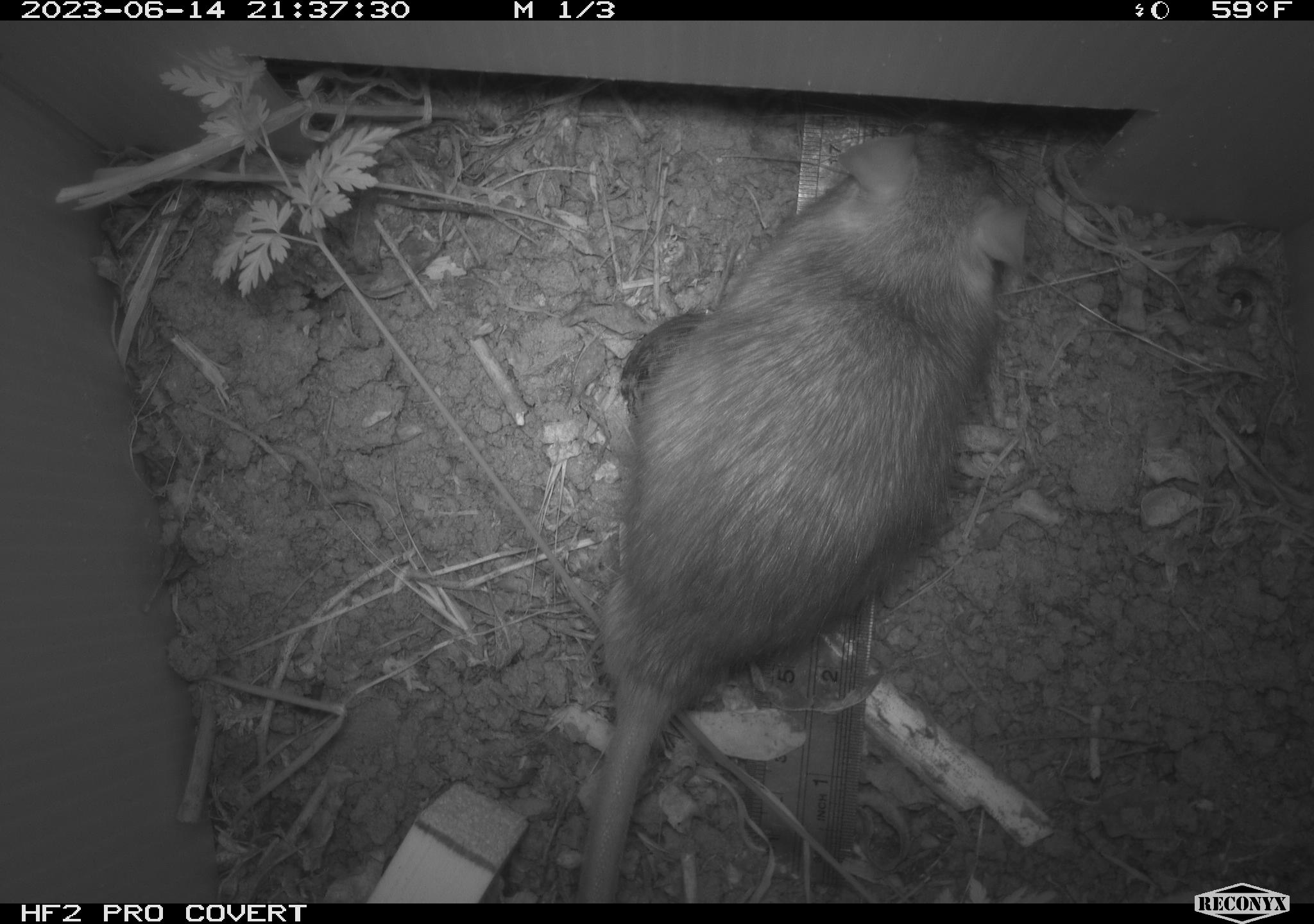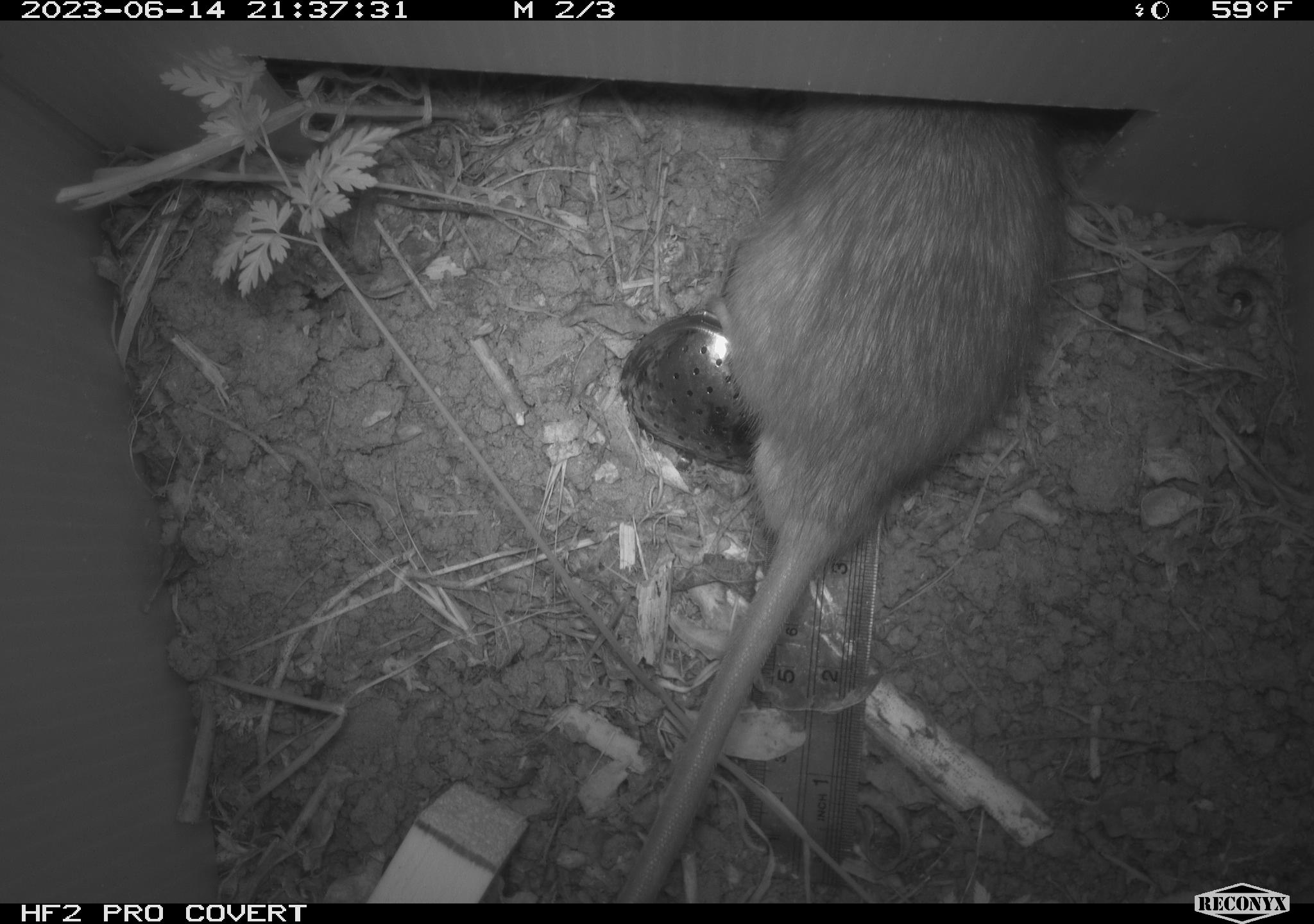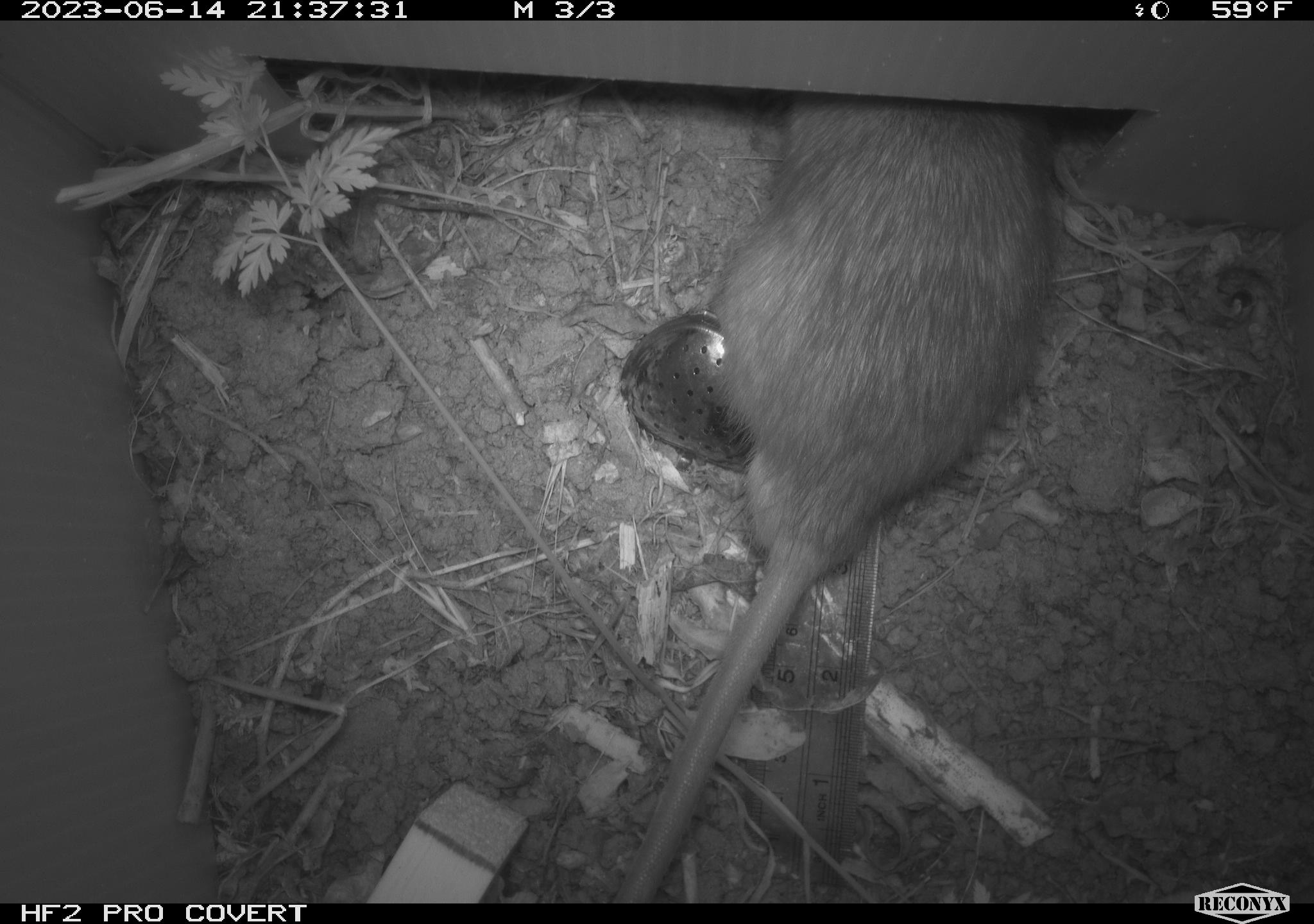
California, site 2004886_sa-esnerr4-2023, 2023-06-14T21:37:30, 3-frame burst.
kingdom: Animalia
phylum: Chordata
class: Mammalia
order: Rodentia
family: Muridae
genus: Rattus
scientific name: Rattus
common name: rat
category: rattus species